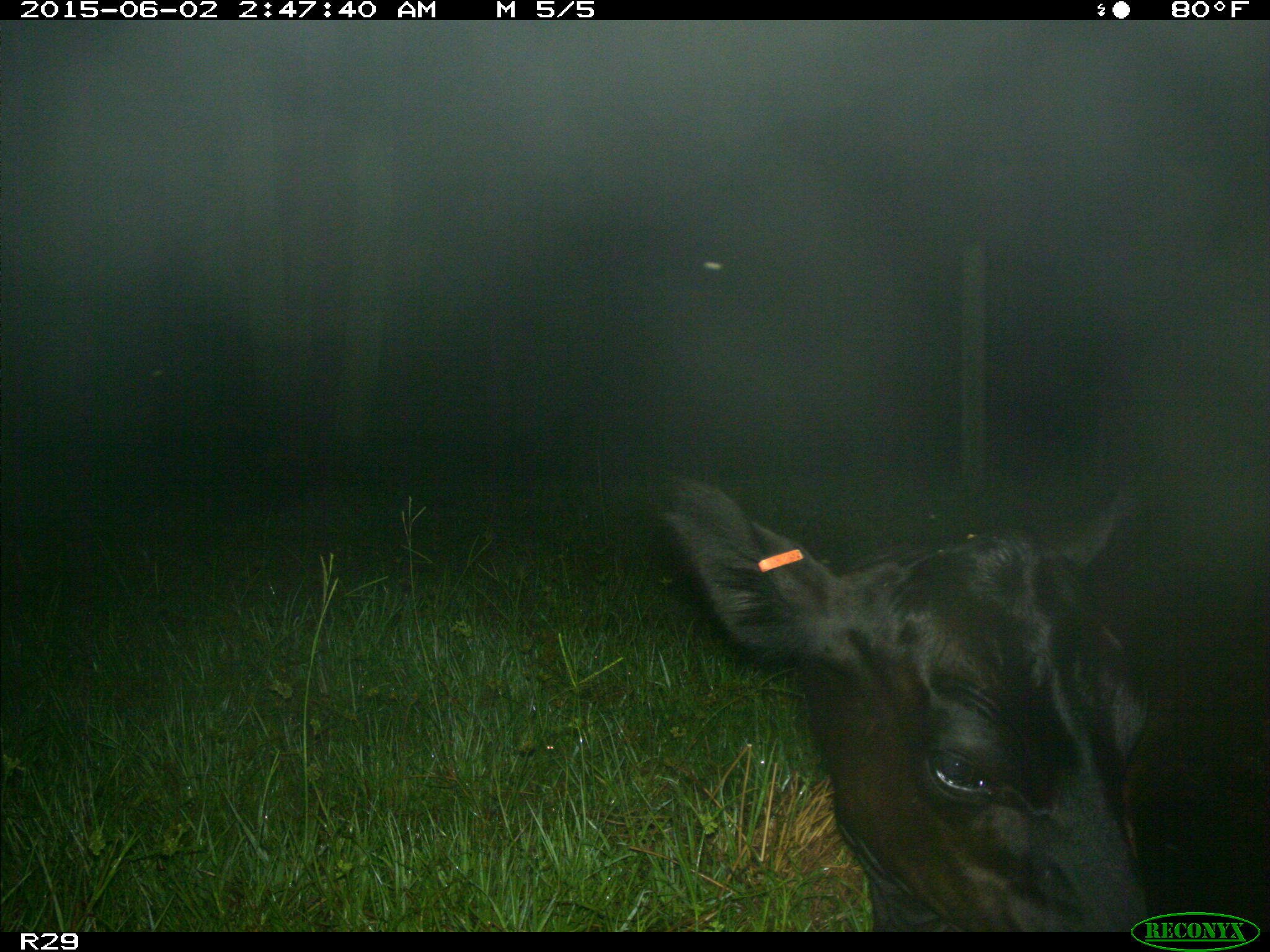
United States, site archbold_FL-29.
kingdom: Animalia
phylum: Chordata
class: Mammalia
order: Artiodactyla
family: Bovidae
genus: Bos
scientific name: Bos taurus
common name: domestic cow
Bos taurus (domestic cow).